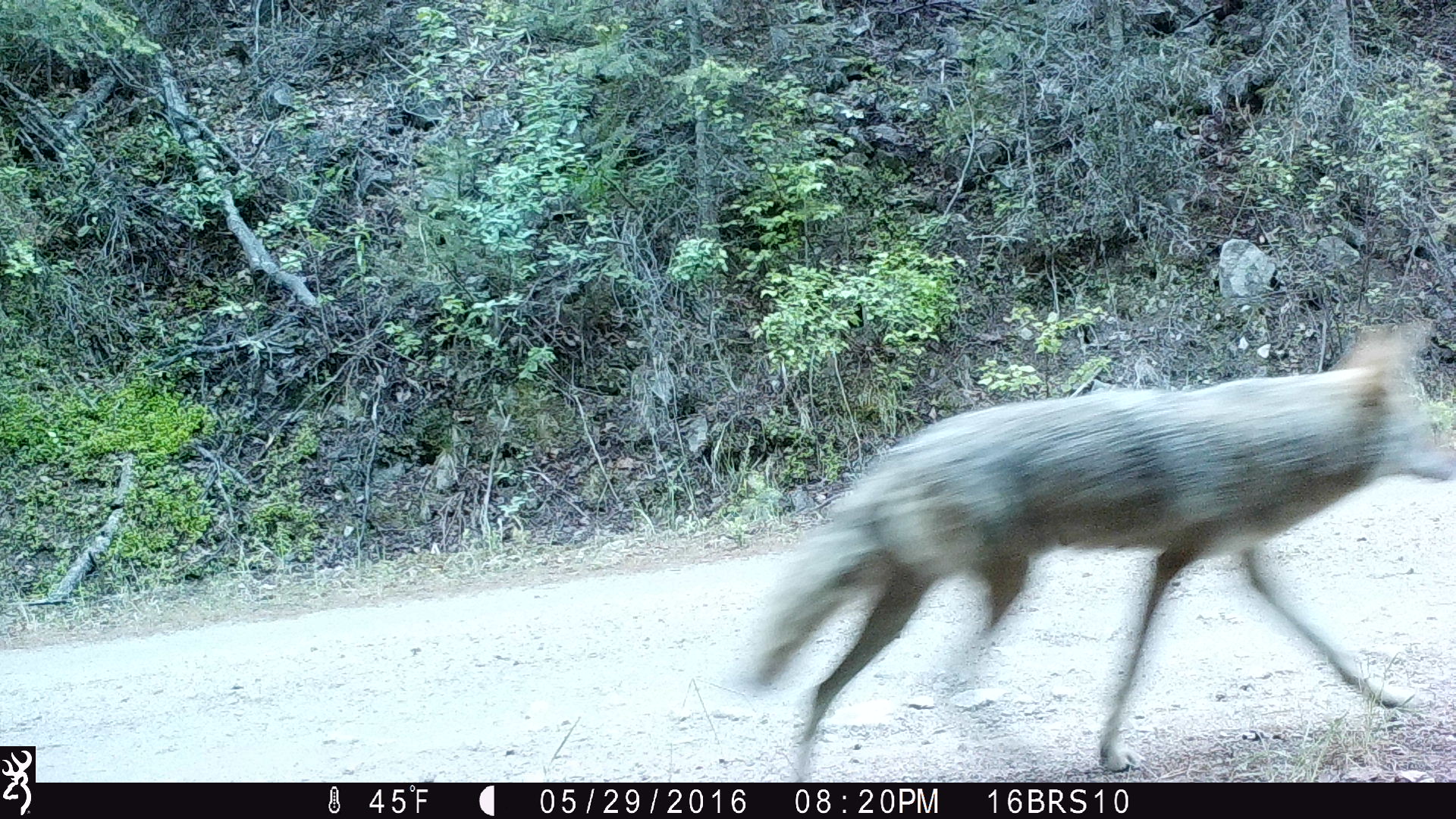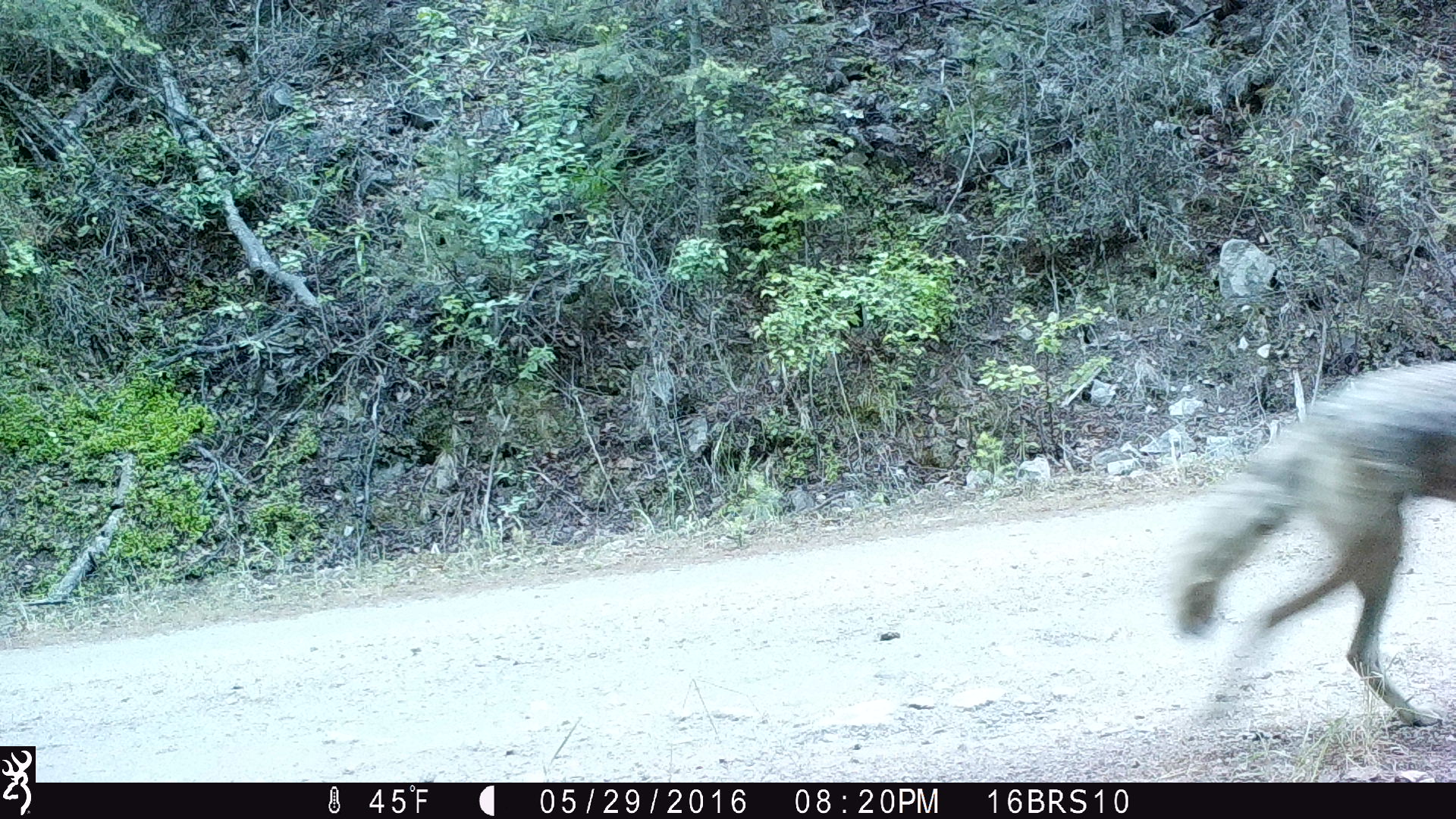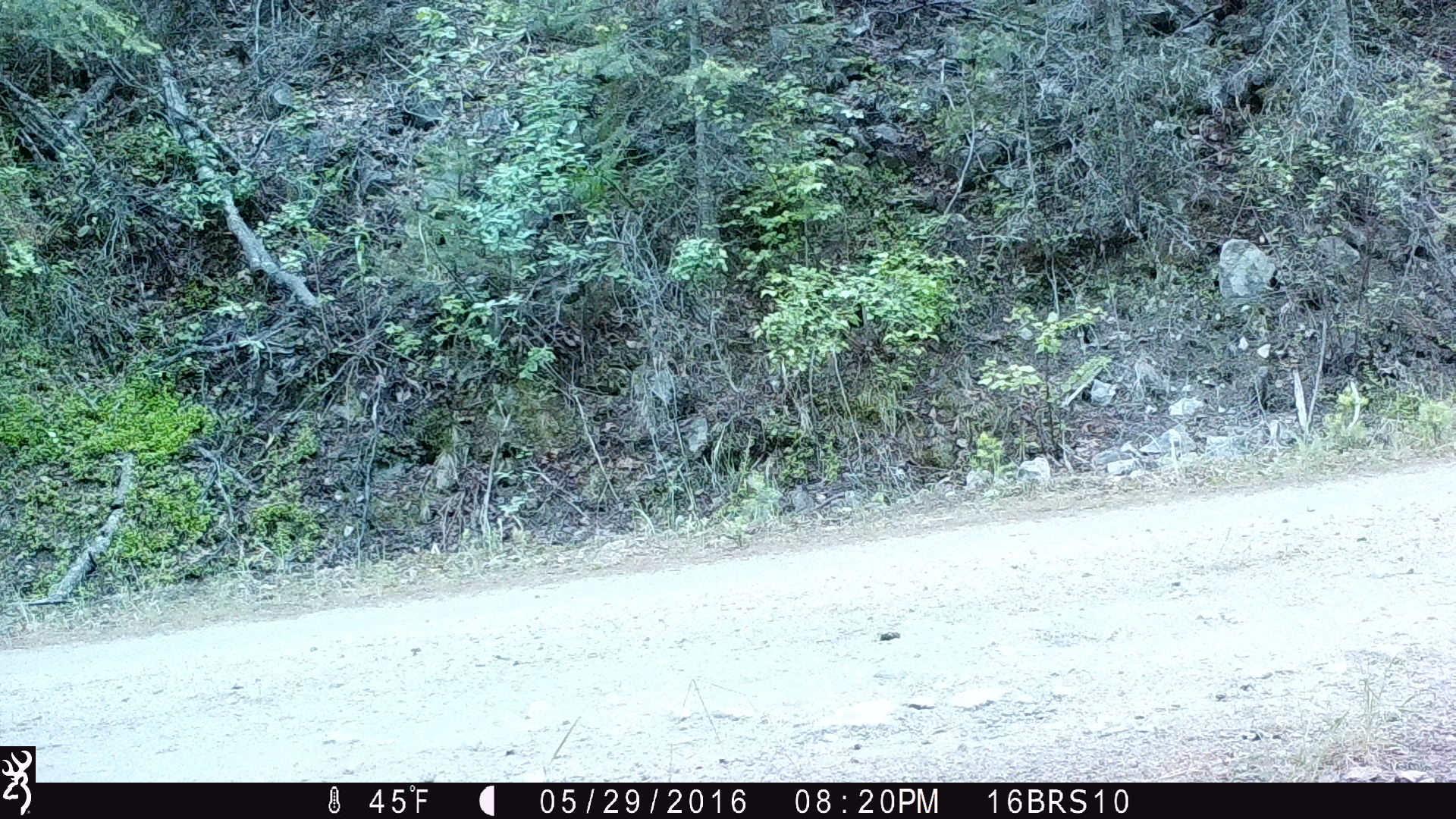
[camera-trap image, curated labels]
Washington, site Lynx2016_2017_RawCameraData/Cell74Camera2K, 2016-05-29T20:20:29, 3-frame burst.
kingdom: Animalia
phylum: Chordata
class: Mammalia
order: Carnivora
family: Canidae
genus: Canis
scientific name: Canis latrans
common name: coyote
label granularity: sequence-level